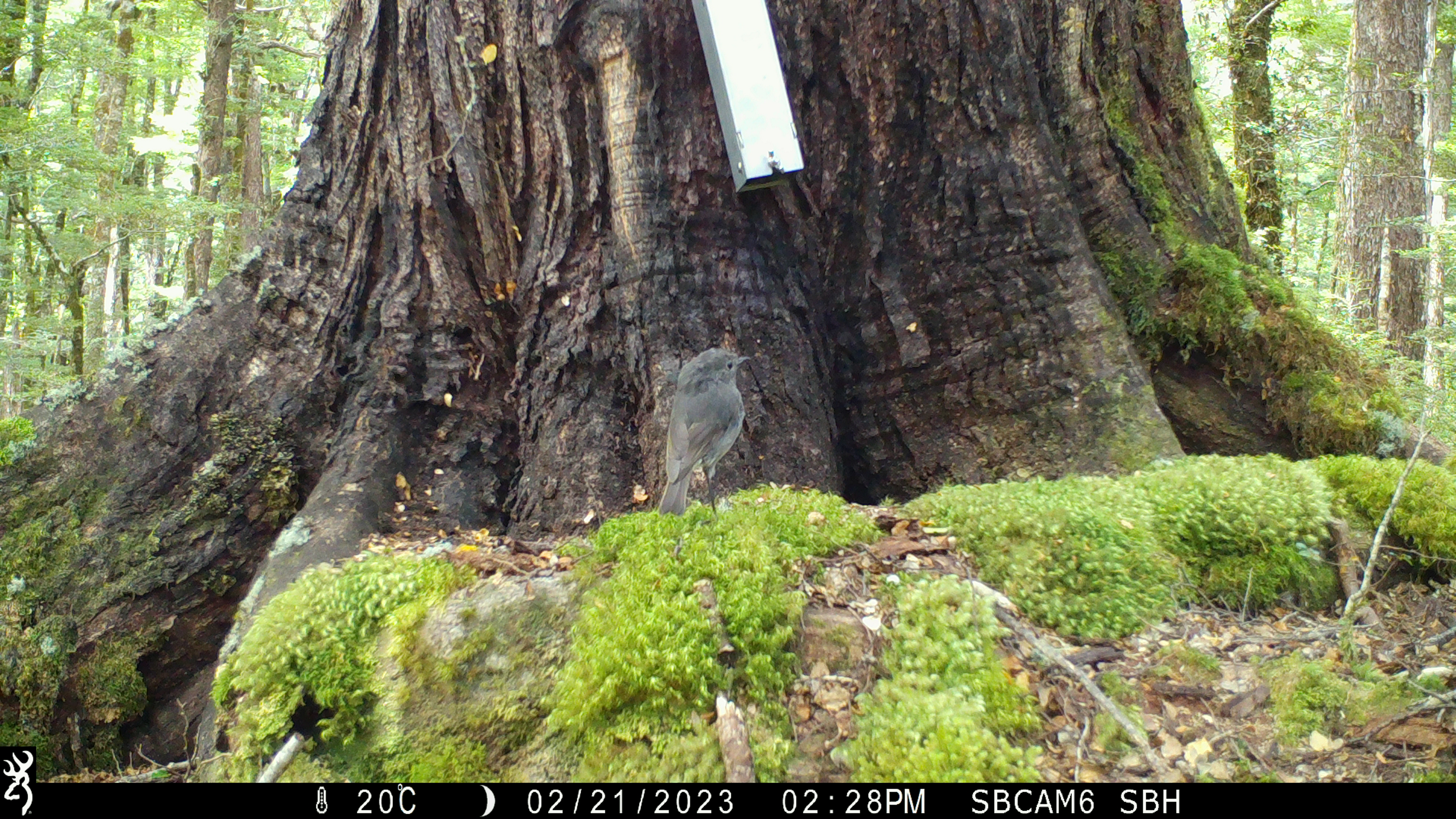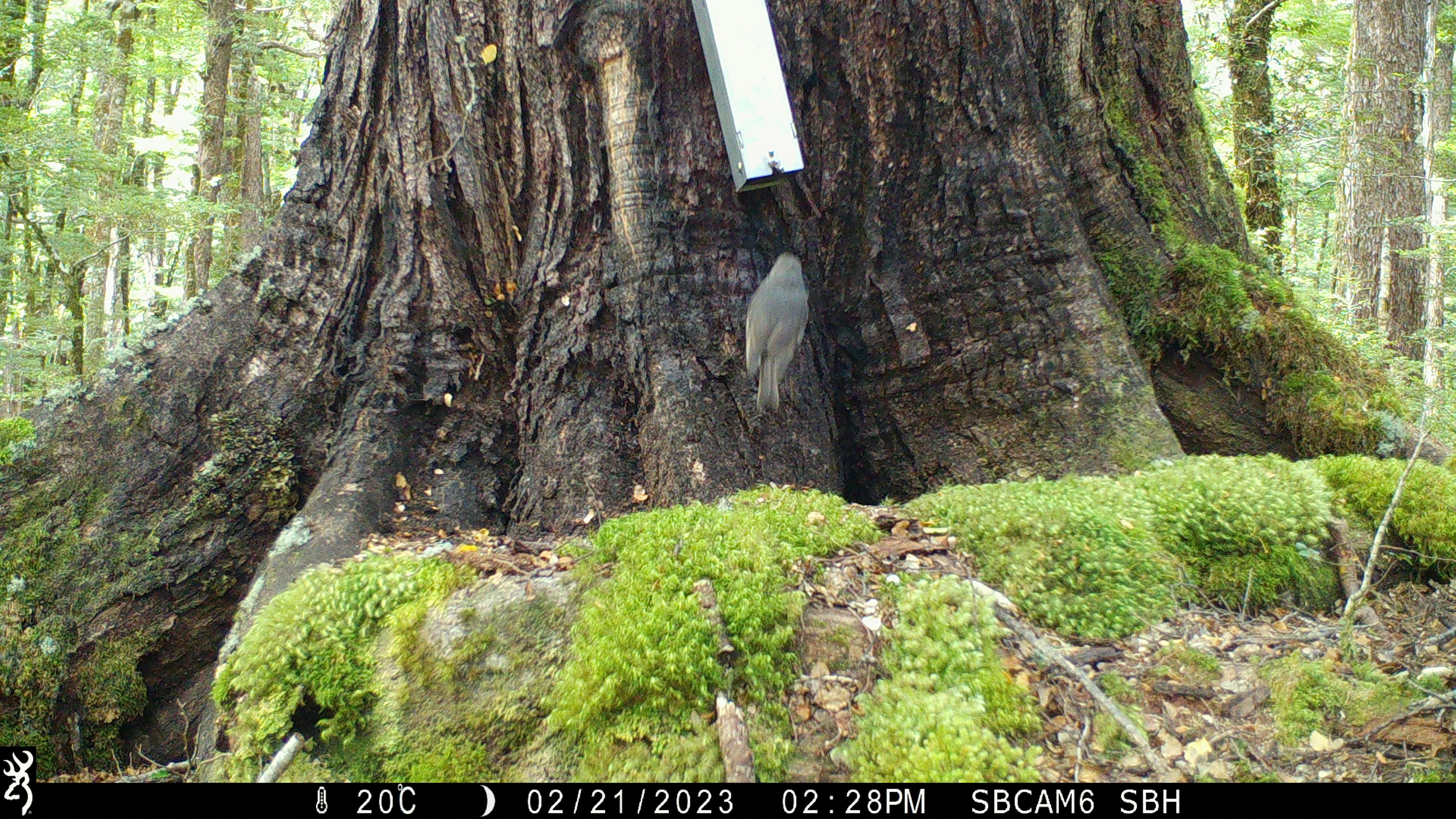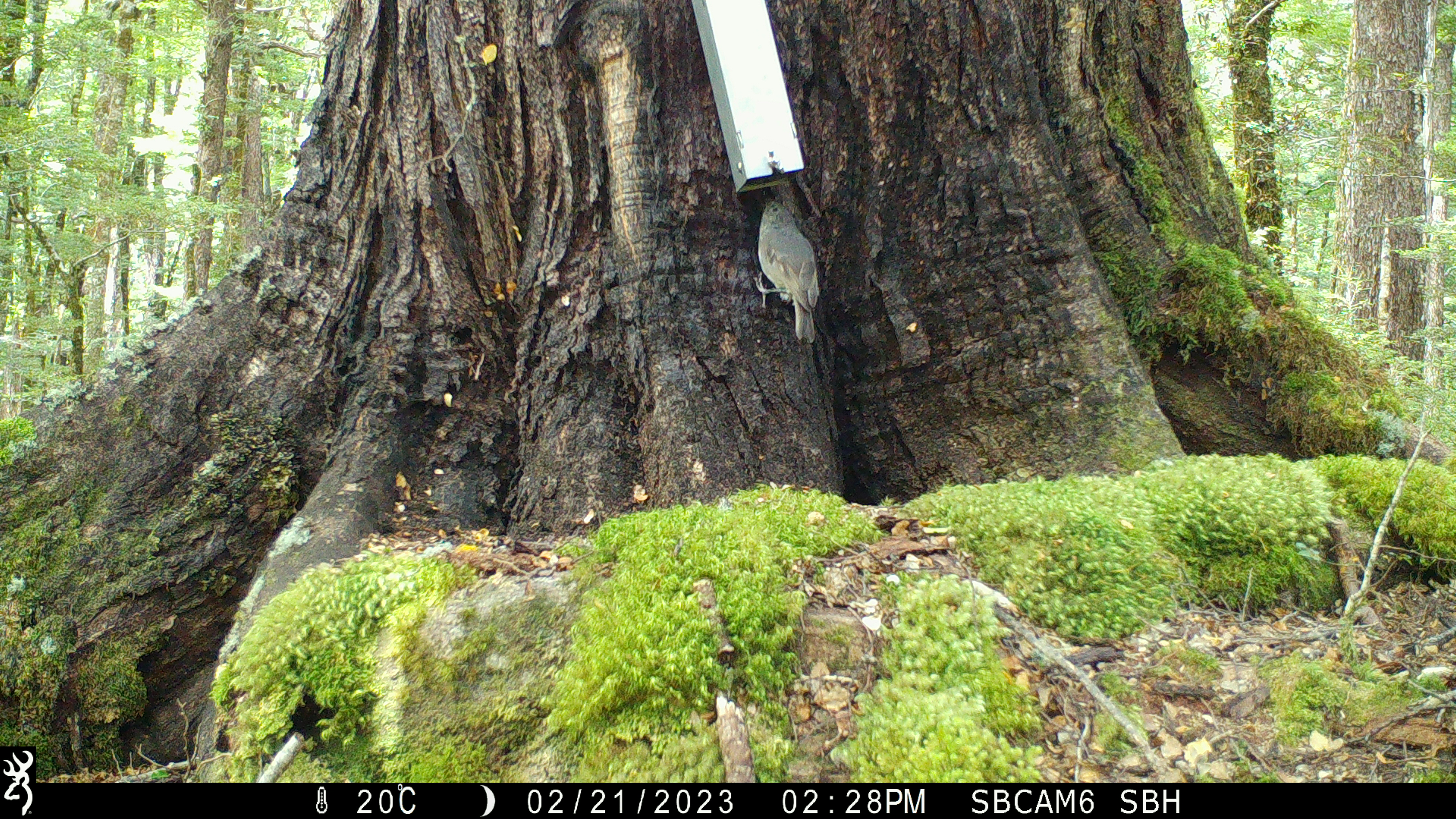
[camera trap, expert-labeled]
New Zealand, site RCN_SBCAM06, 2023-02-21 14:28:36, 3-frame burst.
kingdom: Animalia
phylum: Chordata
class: Aves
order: Passeriformes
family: Petroicidae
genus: Petroica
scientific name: Petroica australis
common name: new zealand robin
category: robin